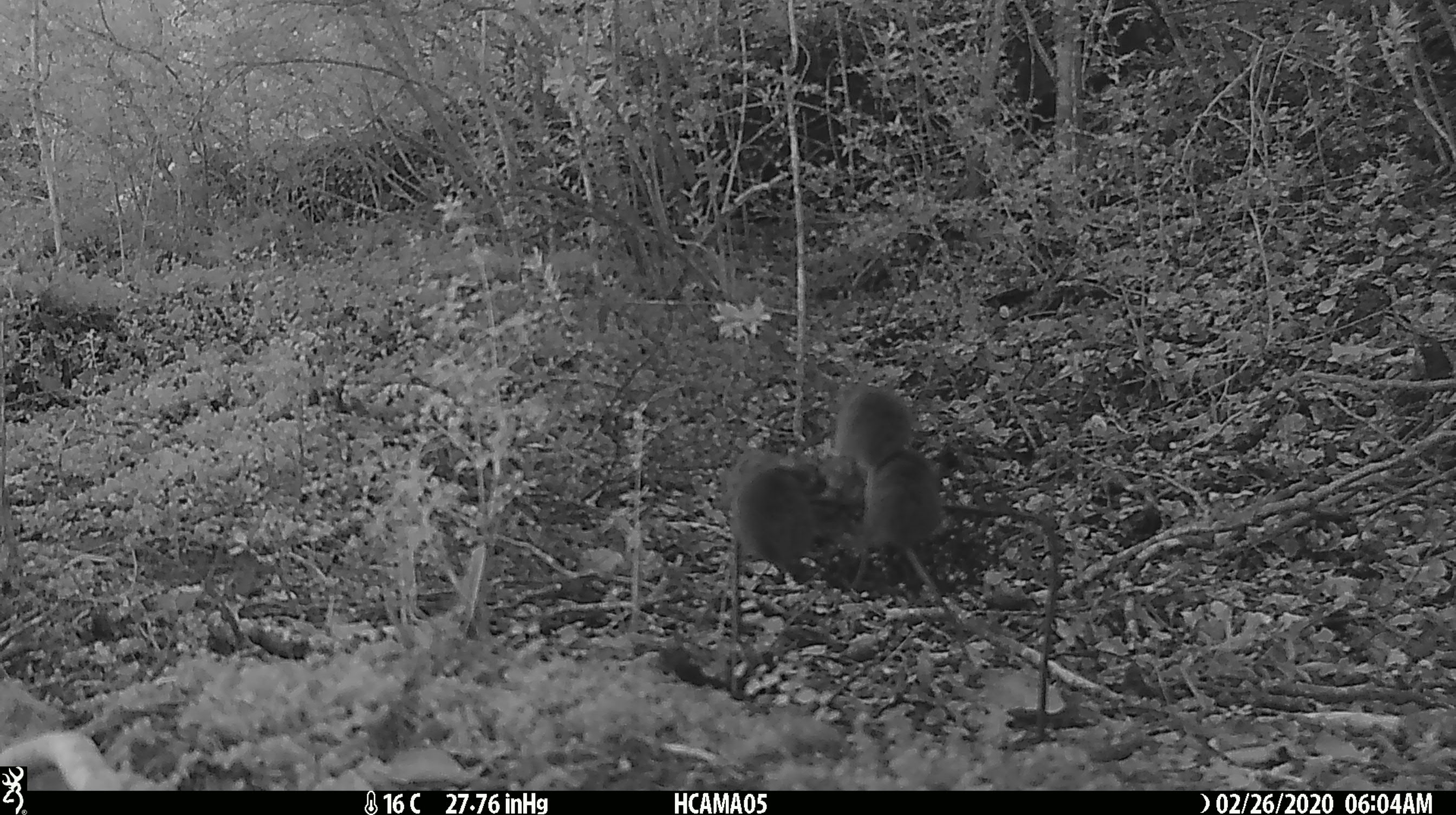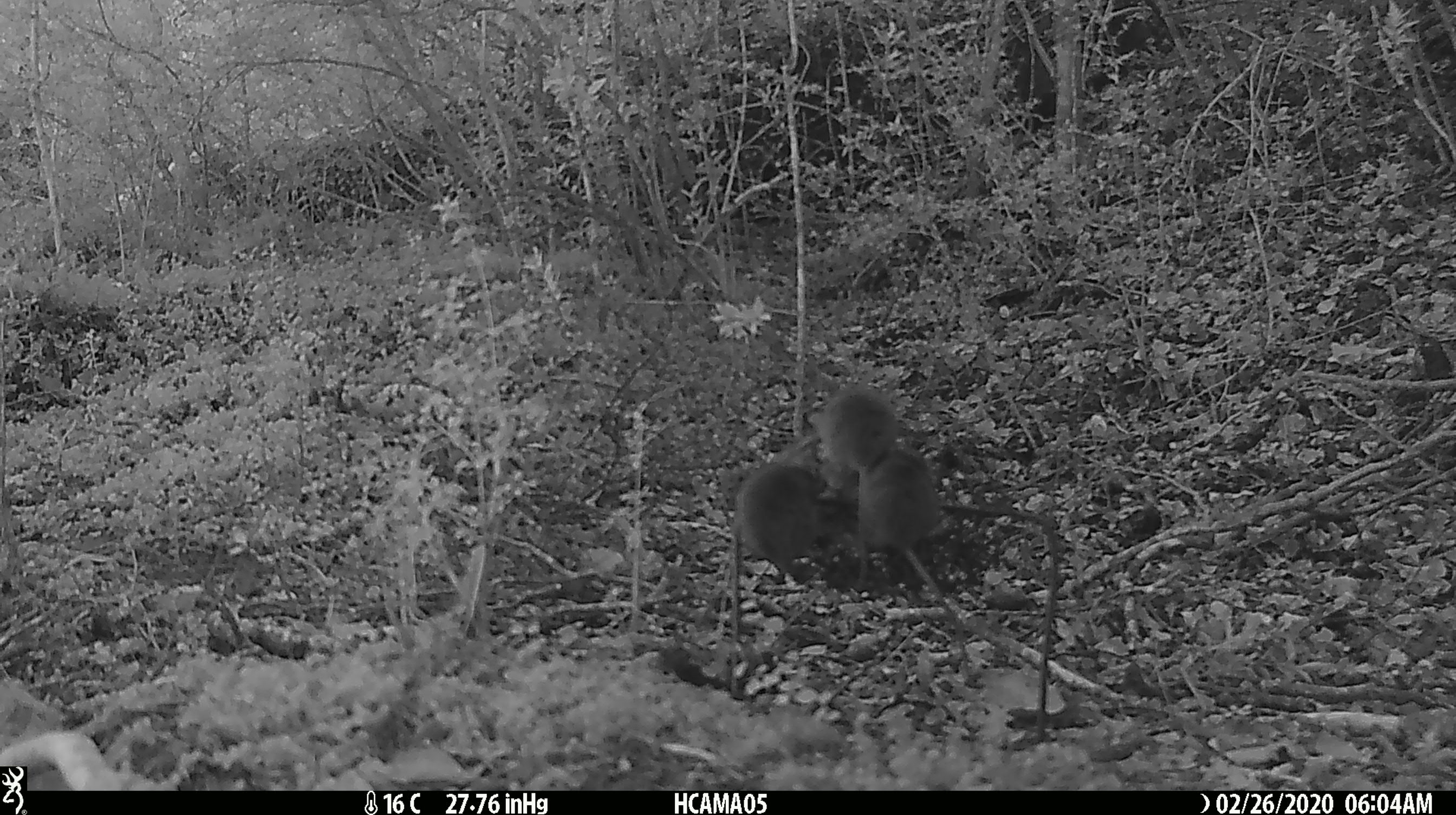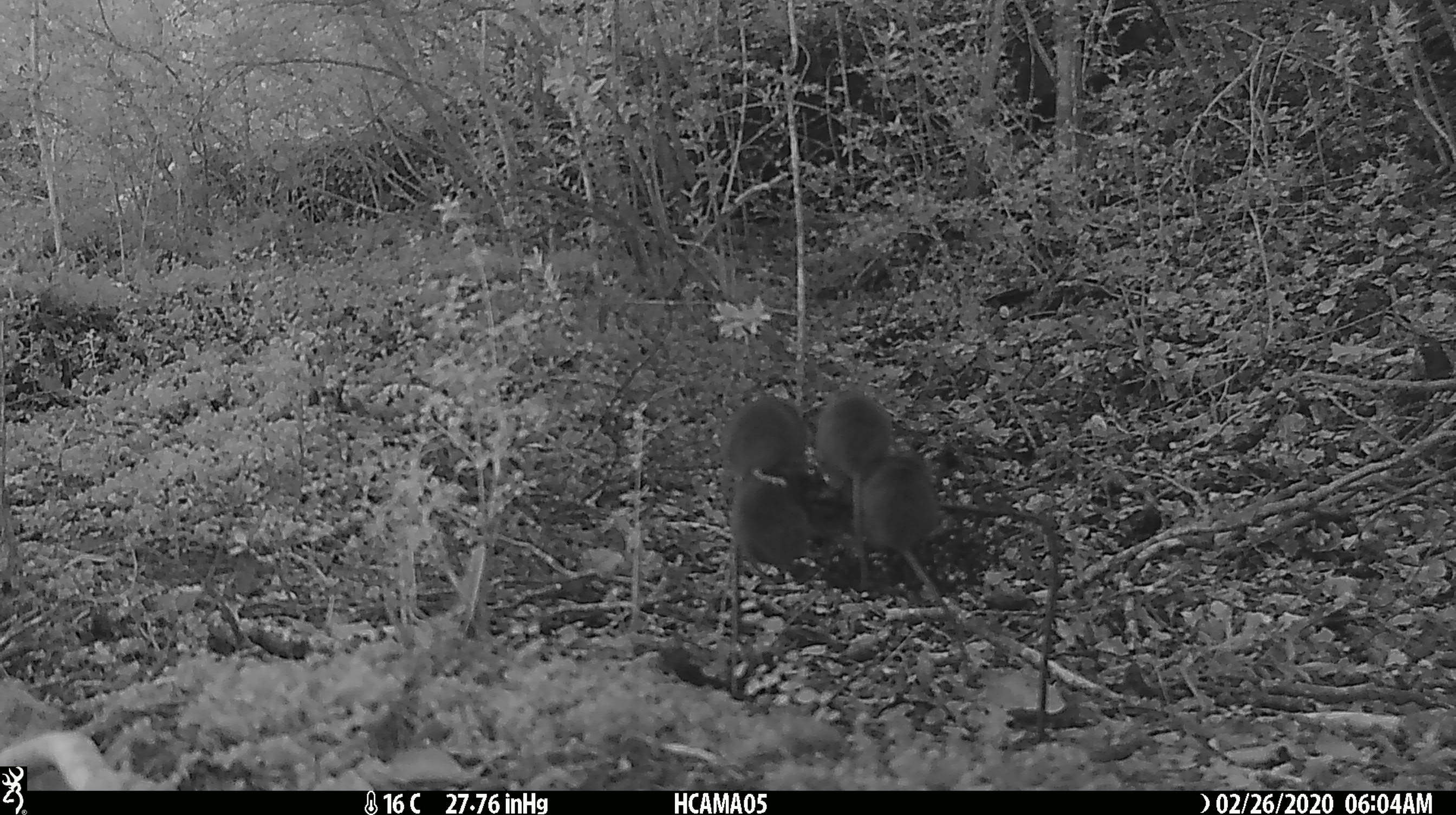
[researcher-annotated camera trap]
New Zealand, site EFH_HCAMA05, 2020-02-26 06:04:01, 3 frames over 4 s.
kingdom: Animalia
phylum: Chordata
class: Mammalia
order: Rodentia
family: Muridae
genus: Mus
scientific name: Mus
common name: mouse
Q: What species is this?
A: Mouse (Mus).